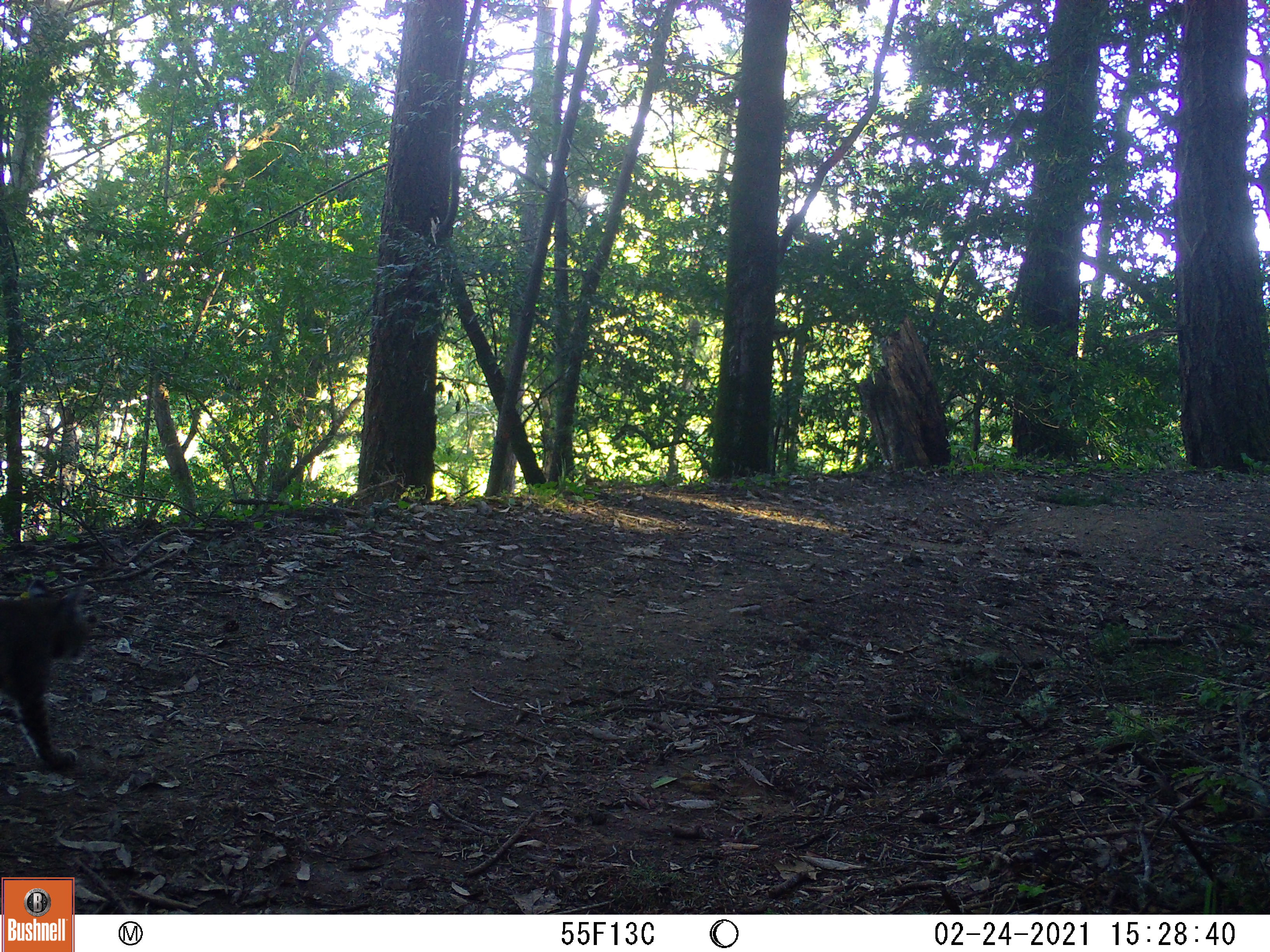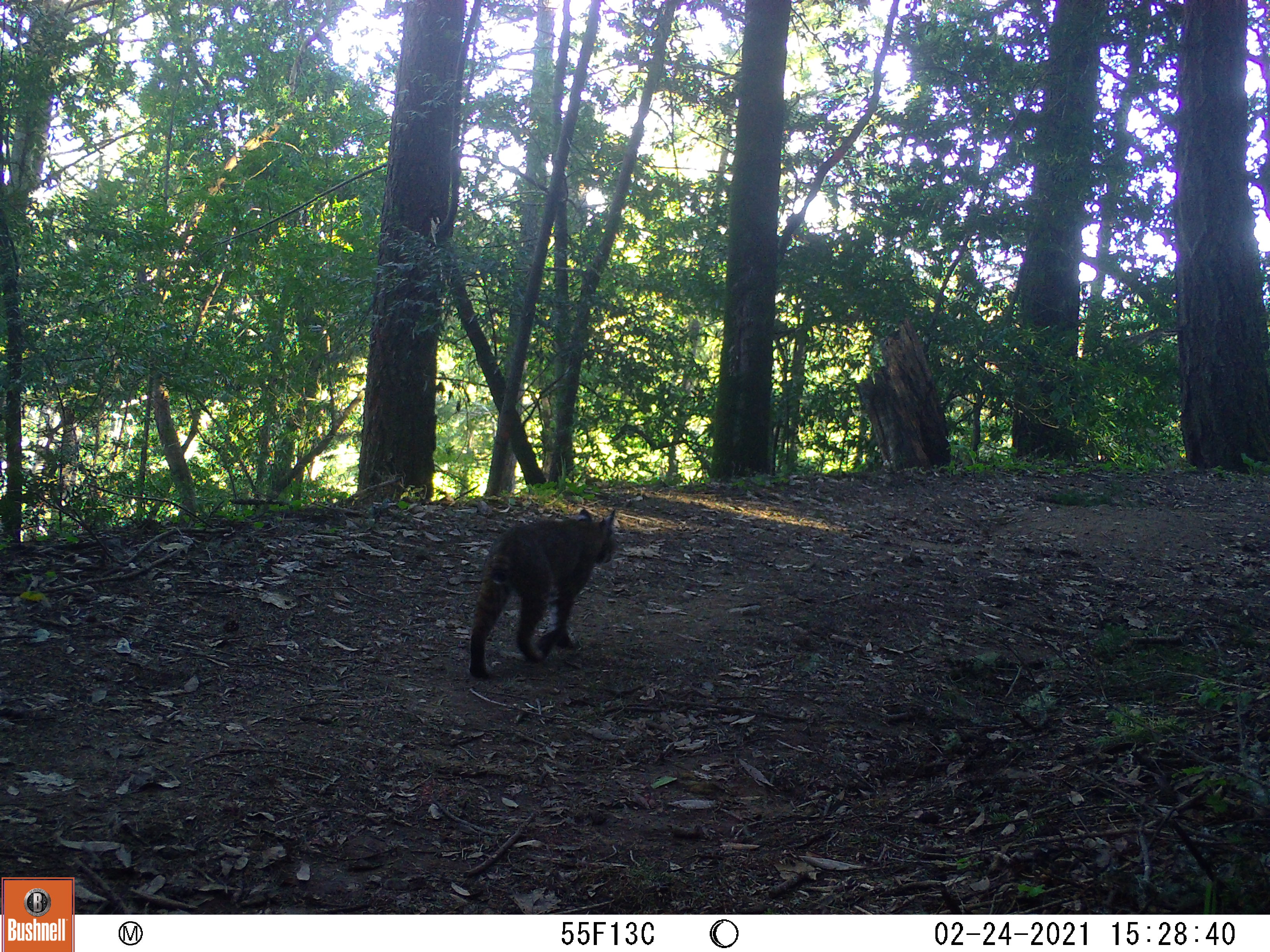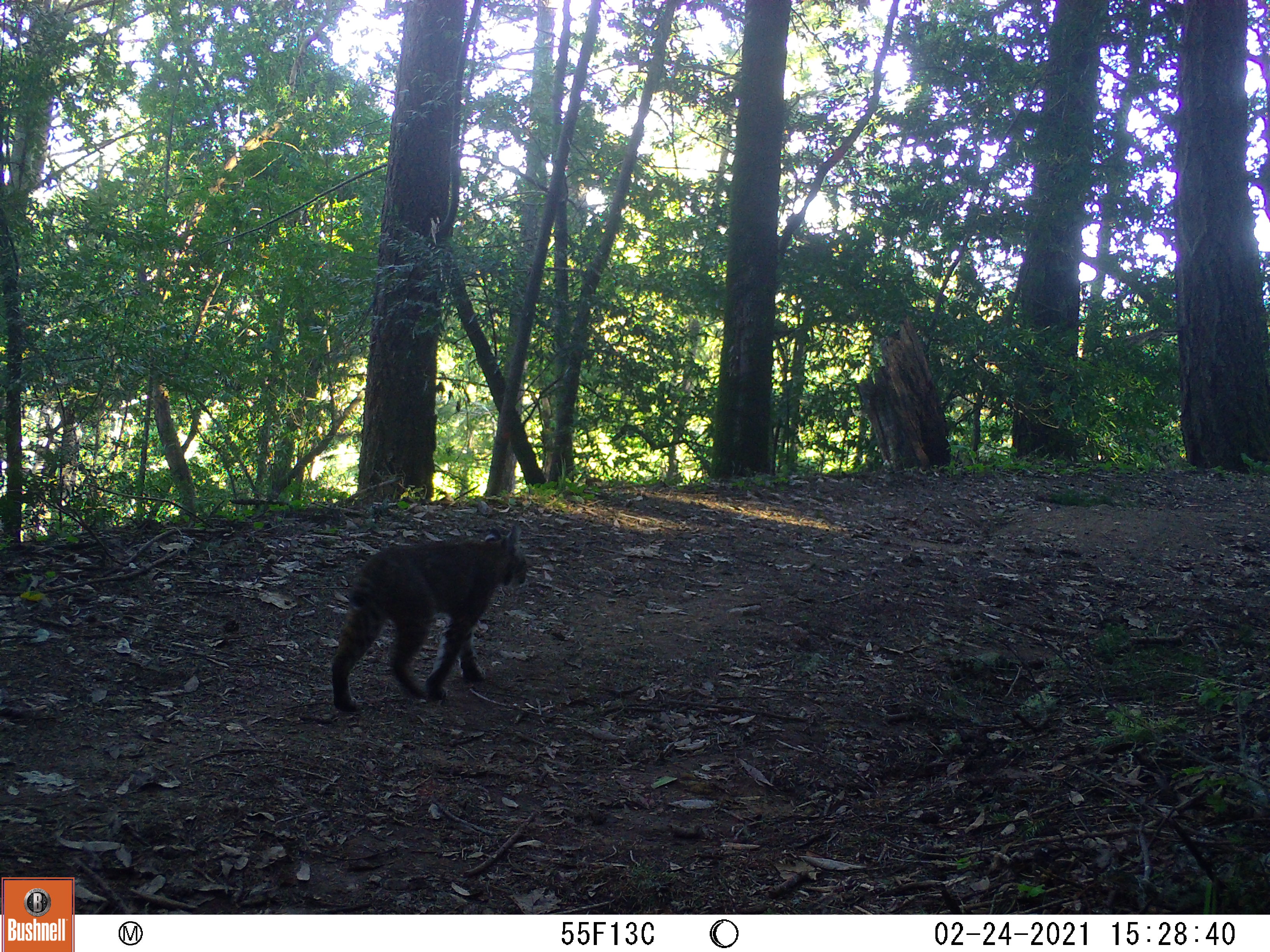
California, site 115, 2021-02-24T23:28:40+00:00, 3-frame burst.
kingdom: Animalia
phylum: Chordata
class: Mammalia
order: Carnivora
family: Felidae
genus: Lynx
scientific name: Lynx rufus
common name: bobcat